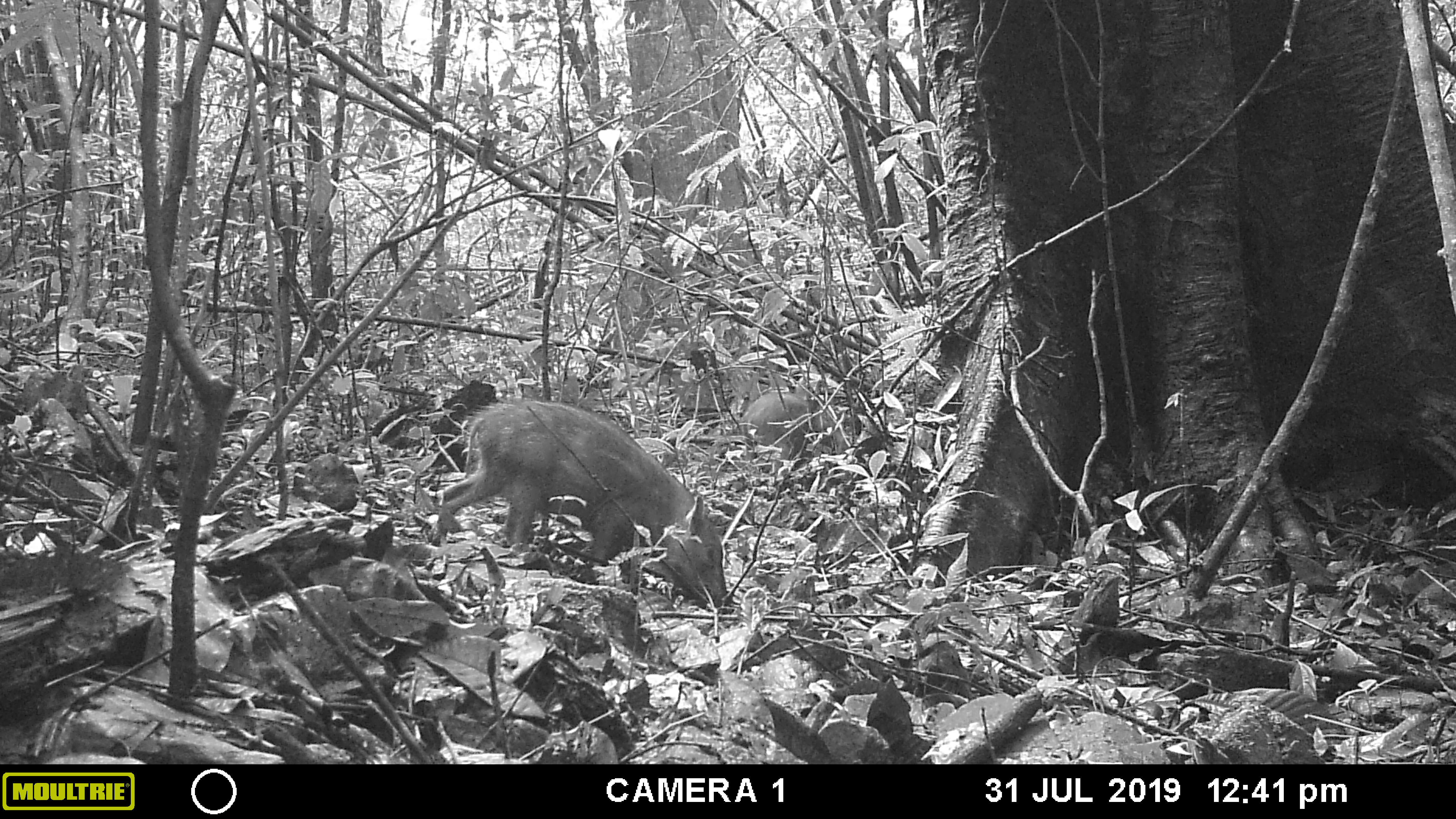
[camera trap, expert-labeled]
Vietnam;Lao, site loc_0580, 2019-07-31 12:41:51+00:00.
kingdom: Animalia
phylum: Chordata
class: Mammalia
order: Artiodactyla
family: Suidae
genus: Sus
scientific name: Sus scrofa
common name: eurasian wild pig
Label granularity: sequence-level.